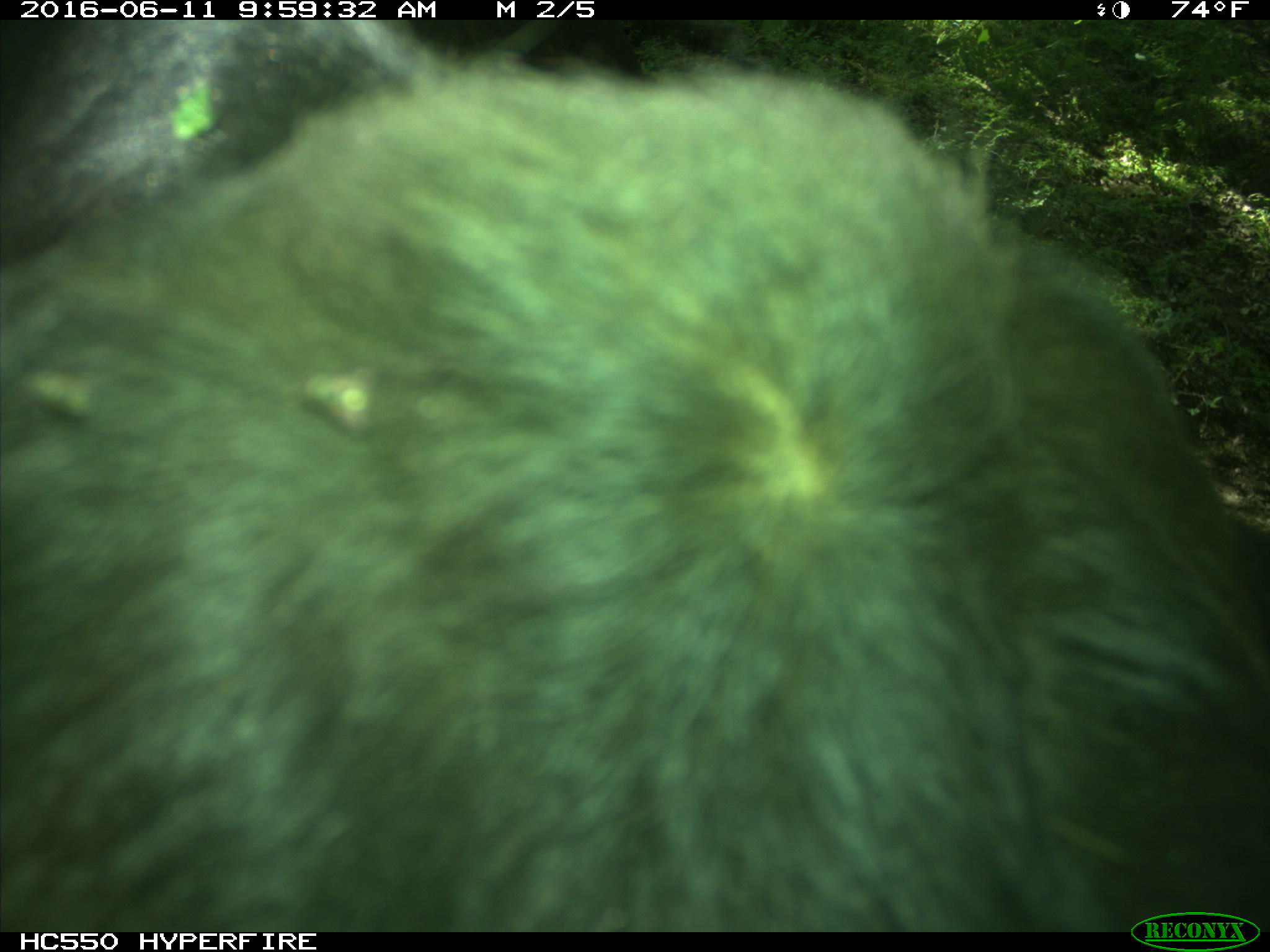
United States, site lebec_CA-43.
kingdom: Animalia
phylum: Chordata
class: Mammalia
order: Artiodactyla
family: Bovidae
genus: Bos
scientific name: Bos taurus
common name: domestic cow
Bos taurus (domestic cow).